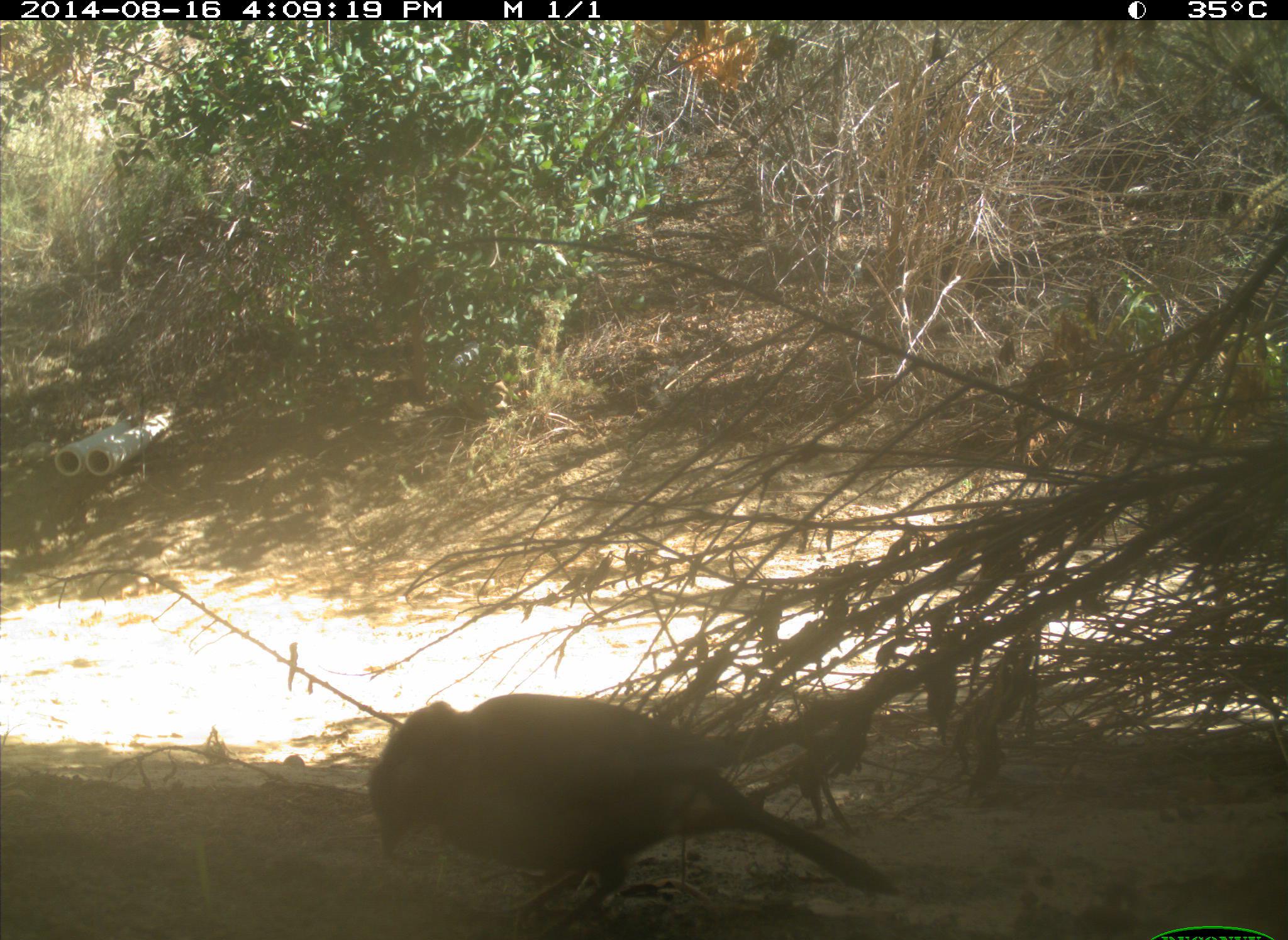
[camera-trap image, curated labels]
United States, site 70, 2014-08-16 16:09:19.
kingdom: Animalia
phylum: Chordata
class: Aves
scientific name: Aves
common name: bird